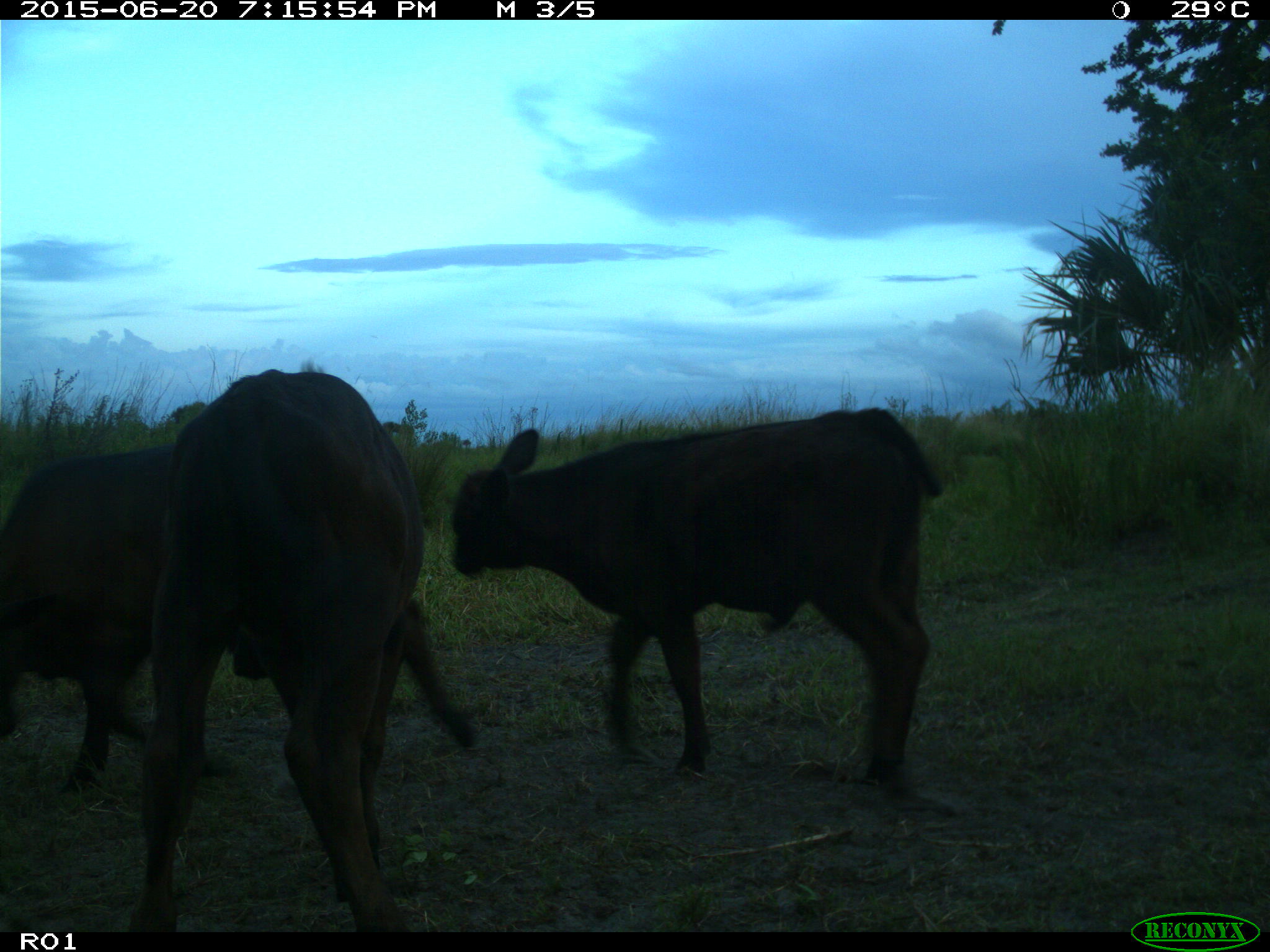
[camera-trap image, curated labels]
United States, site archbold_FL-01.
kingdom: Animalia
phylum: Chordata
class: Mammalia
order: Artiodactyla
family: Bovidae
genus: Bos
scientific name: Bos taurus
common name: domestic cow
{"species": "Bos taurus (domestic cow)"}